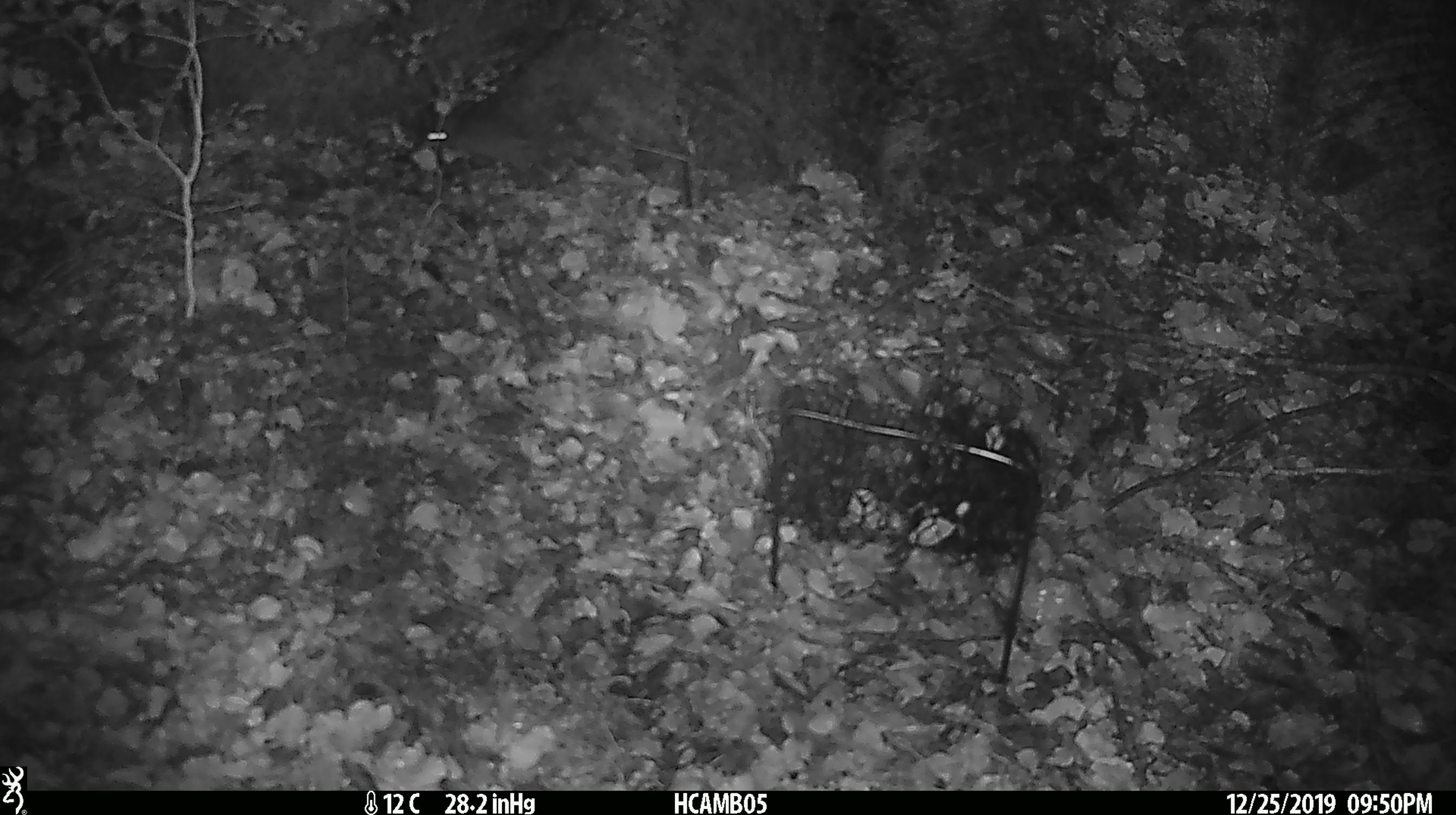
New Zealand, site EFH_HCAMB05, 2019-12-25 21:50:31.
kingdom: Animalia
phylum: Chordata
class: Mammalia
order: Rodentia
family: Muridae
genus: Mus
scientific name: Mus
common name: mouse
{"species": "mouse (Mus)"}